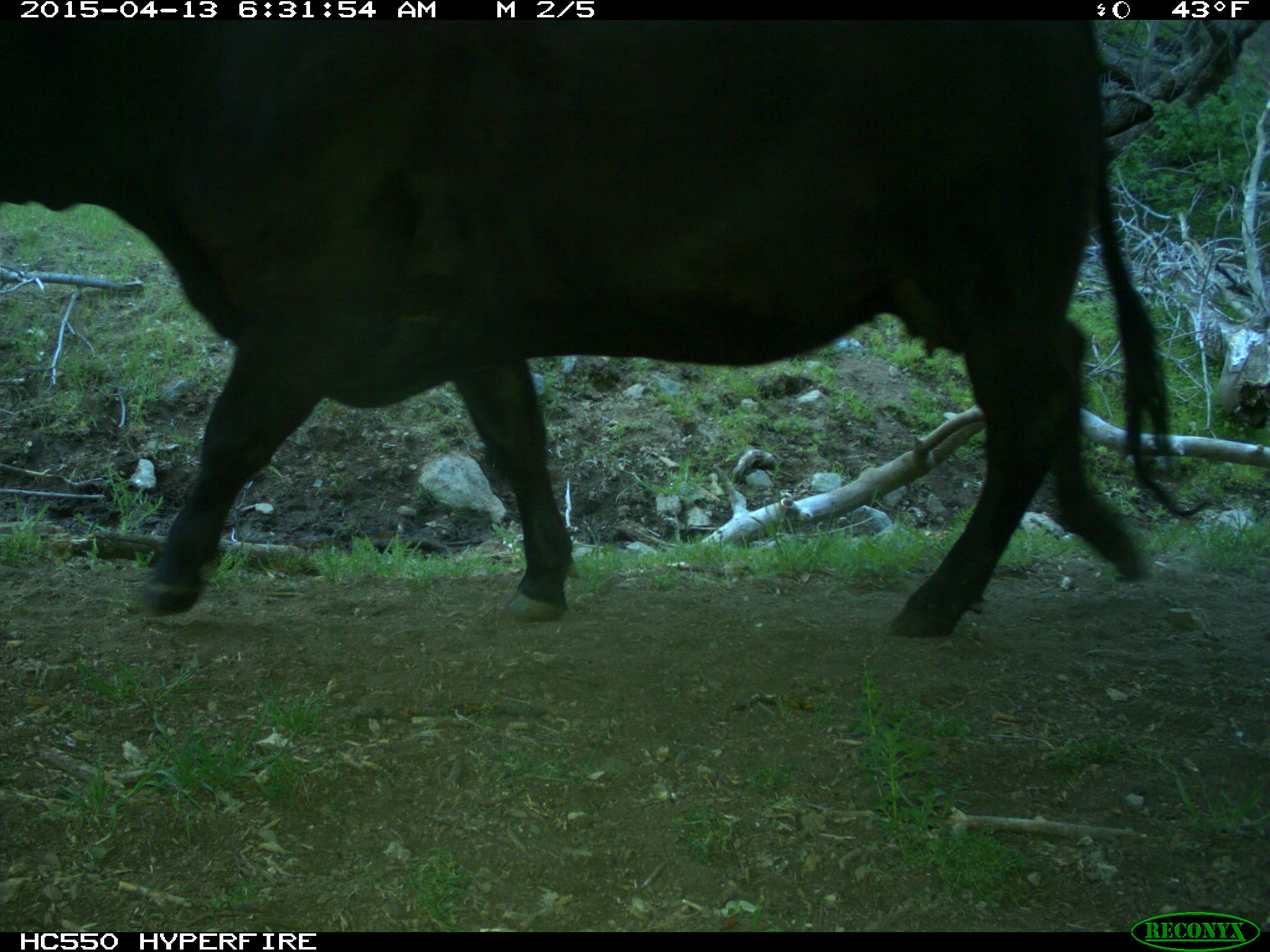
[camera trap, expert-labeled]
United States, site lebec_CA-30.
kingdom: Animalia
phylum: Chordata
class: Mammalia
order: Artiodactyla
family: Bovidae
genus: Bos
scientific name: Bos taurus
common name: domestic cow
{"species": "Bos taurus (domestic cow)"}